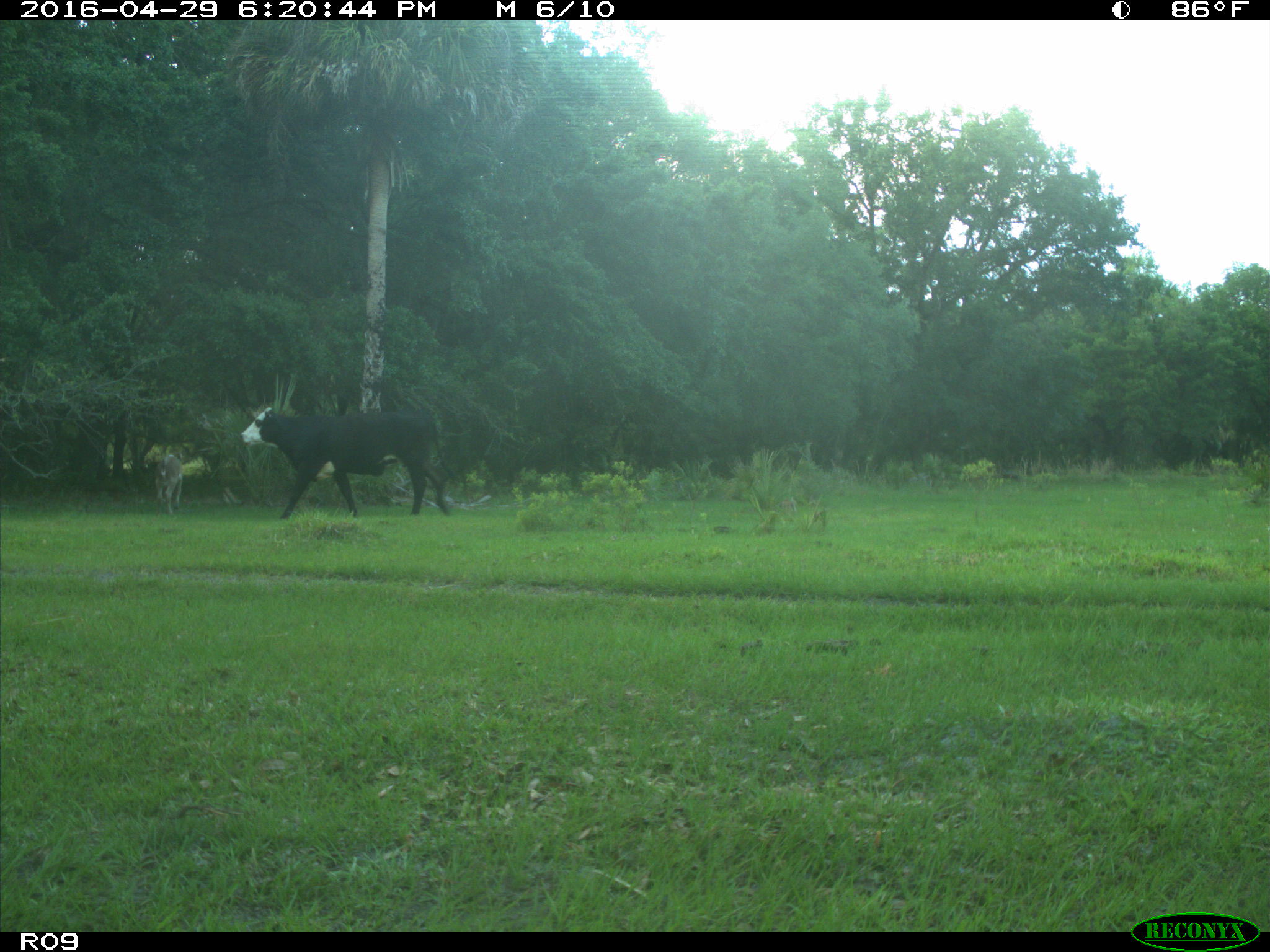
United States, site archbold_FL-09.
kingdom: Animalia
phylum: Chordata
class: Mammalia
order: Artiodactyla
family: Bovidae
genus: Bos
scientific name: Bos taurus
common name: domestic cow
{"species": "Bos taurus (domestic cow)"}